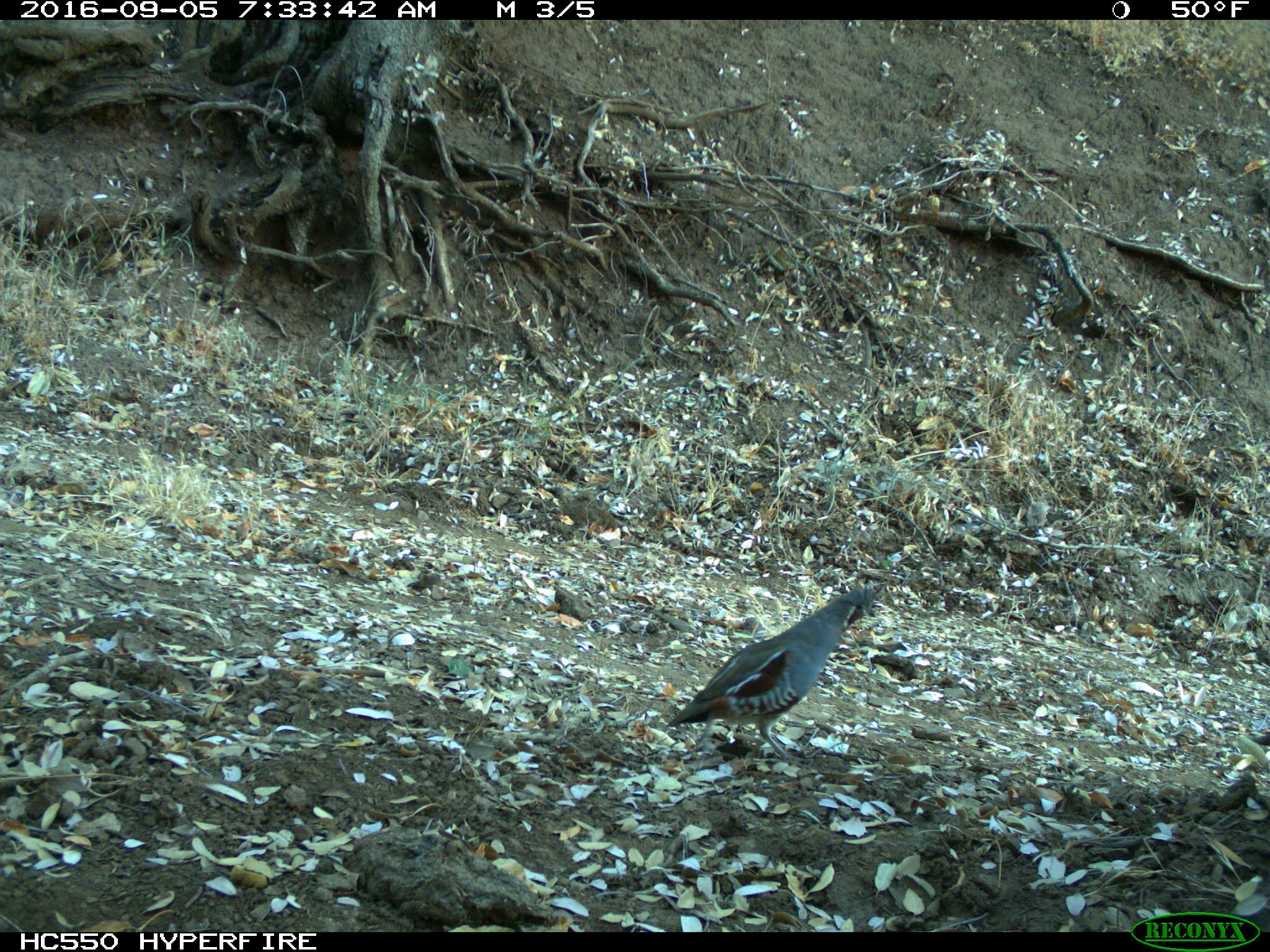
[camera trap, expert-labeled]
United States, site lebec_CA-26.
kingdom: Animalia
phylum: Chordata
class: Aves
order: Galliformes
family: Odontophoridae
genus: Callipepla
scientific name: Callipepla californica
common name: california quail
Callipepla californica (california quail).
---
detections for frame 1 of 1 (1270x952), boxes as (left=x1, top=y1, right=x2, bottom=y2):
animal: (left=668, top=582, right=889, bottom=765)